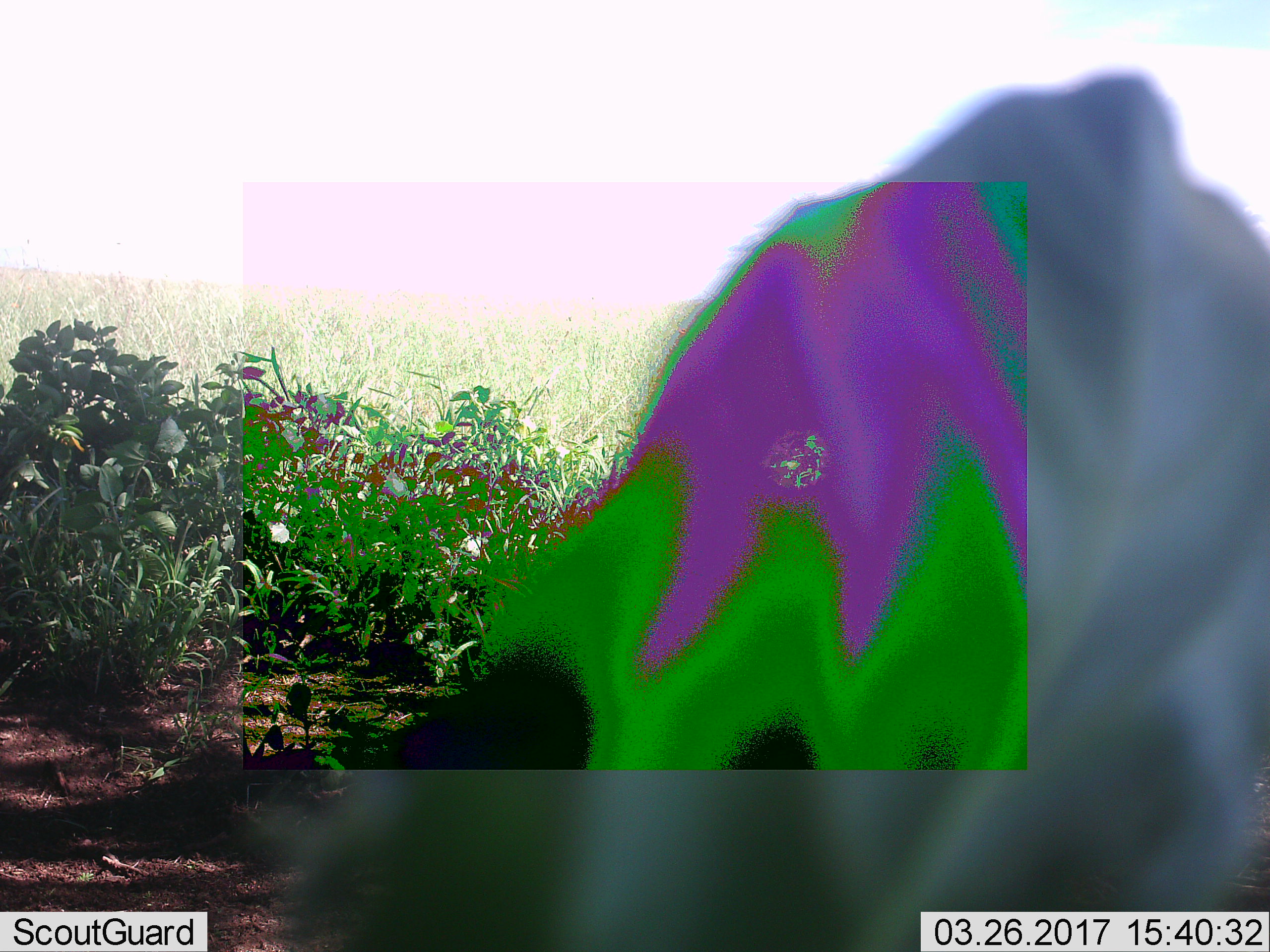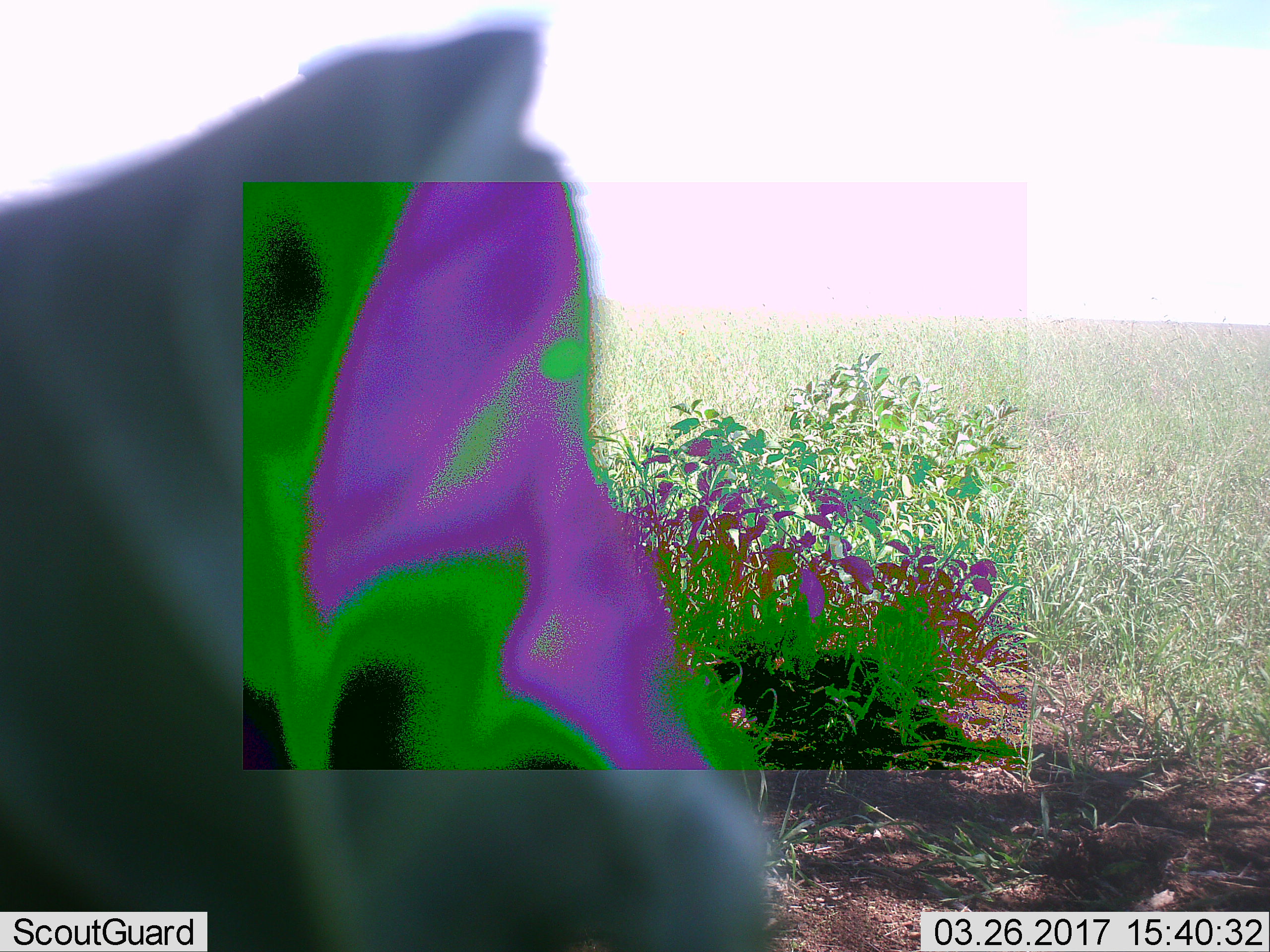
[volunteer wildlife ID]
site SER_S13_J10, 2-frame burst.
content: unidentified animal